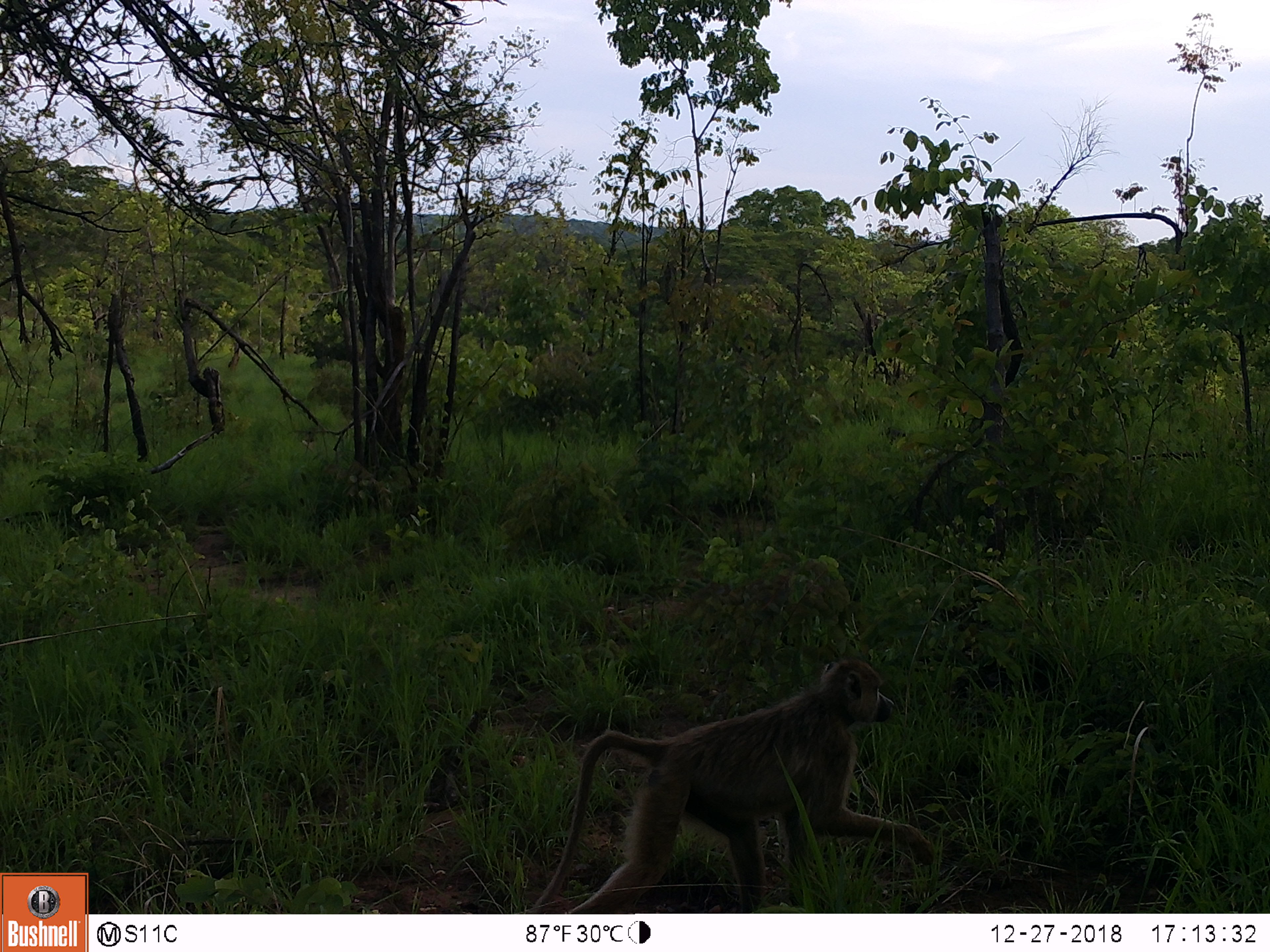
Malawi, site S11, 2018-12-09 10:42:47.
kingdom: Animalia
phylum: Chordata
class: Mammalia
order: Primates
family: Cercopithecidae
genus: Papio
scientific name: Papio cynocephalus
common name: yellow baboon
Yellow baboon (Papio cynocephalus), count 1.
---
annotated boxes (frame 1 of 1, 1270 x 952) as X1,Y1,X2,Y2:
yellow baboon: 524,654,956,911